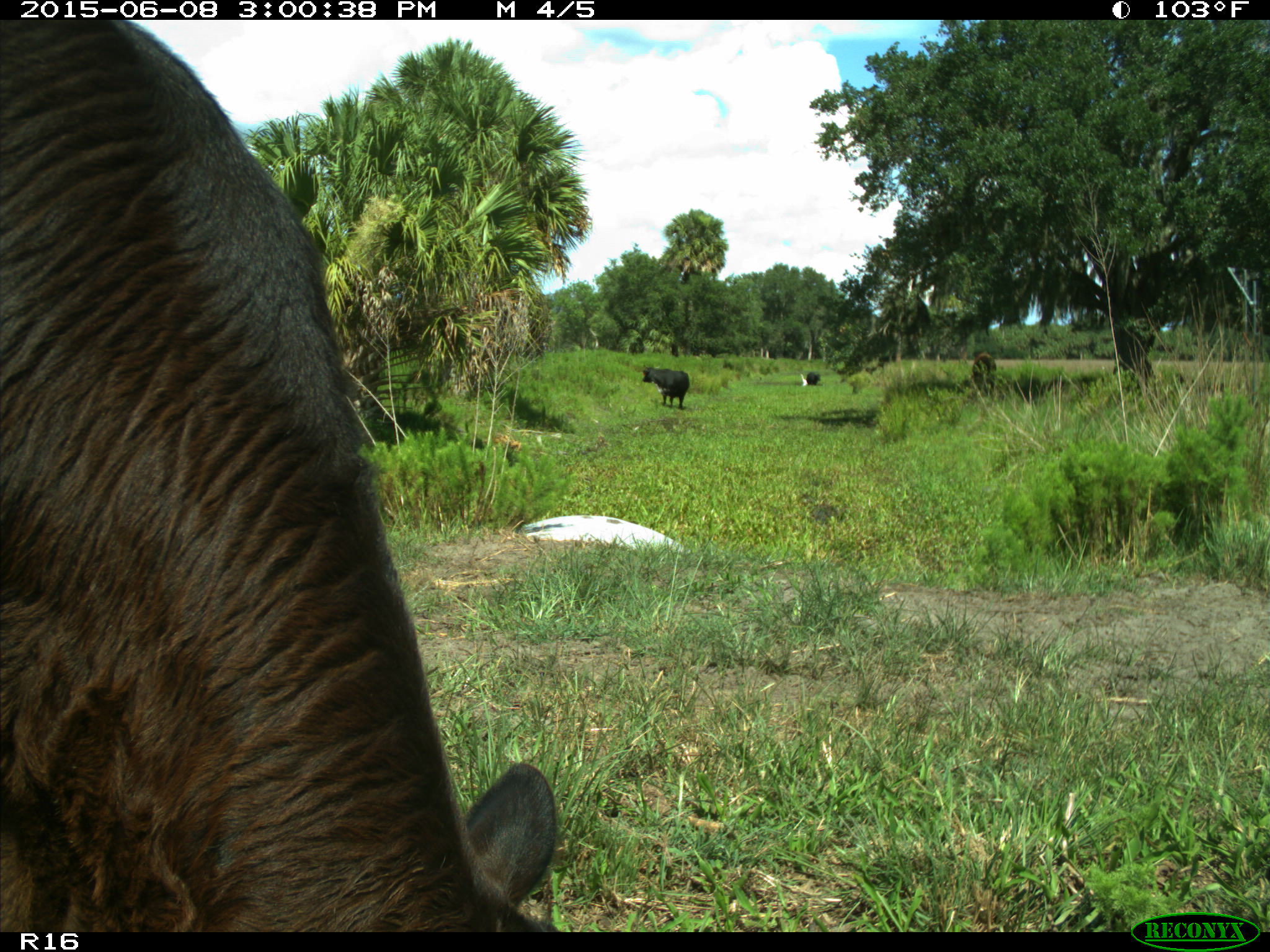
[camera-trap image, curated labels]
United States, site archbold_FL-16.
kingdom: Animalia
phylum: Chordata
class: Mammalia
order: Artiodactyla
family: Bovidae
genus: Bos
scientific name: Bos taurus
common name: domestic cow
Bos taurus (domestic cow).